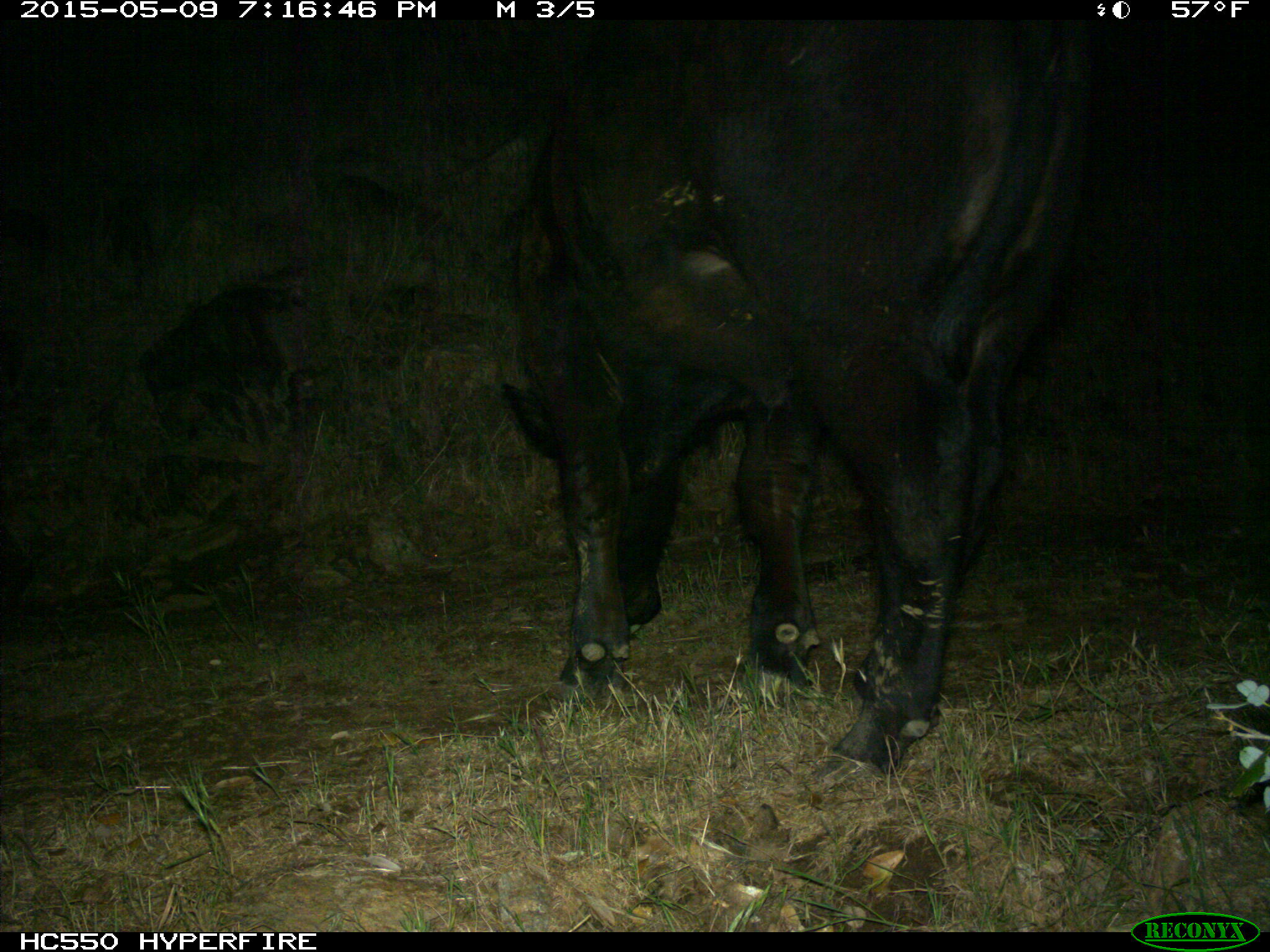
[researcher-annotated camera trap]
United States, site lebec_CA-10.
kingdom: Animalia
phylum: Chordata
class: Mammalia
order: Artiodactyla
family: Bovidae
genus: Bos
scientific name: Bos taurus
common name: domestic cow